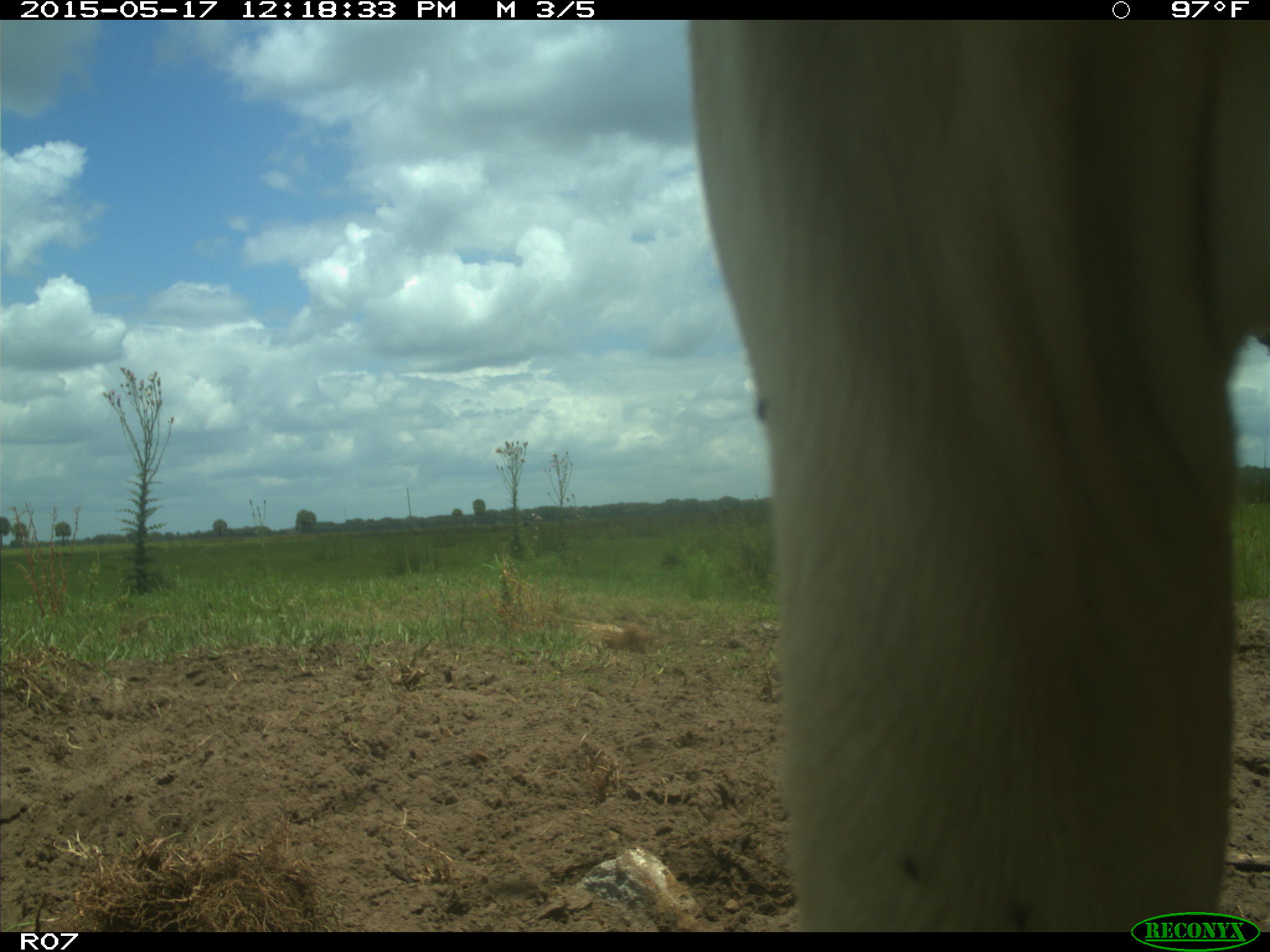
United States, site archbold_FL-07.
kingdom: Animalia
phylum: Chordata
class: Mammalia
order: Artiodactyla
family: Bovidae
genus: Bos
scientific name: Bos taurus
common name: domestic cow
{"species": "Bos taurus (domestic cow)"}